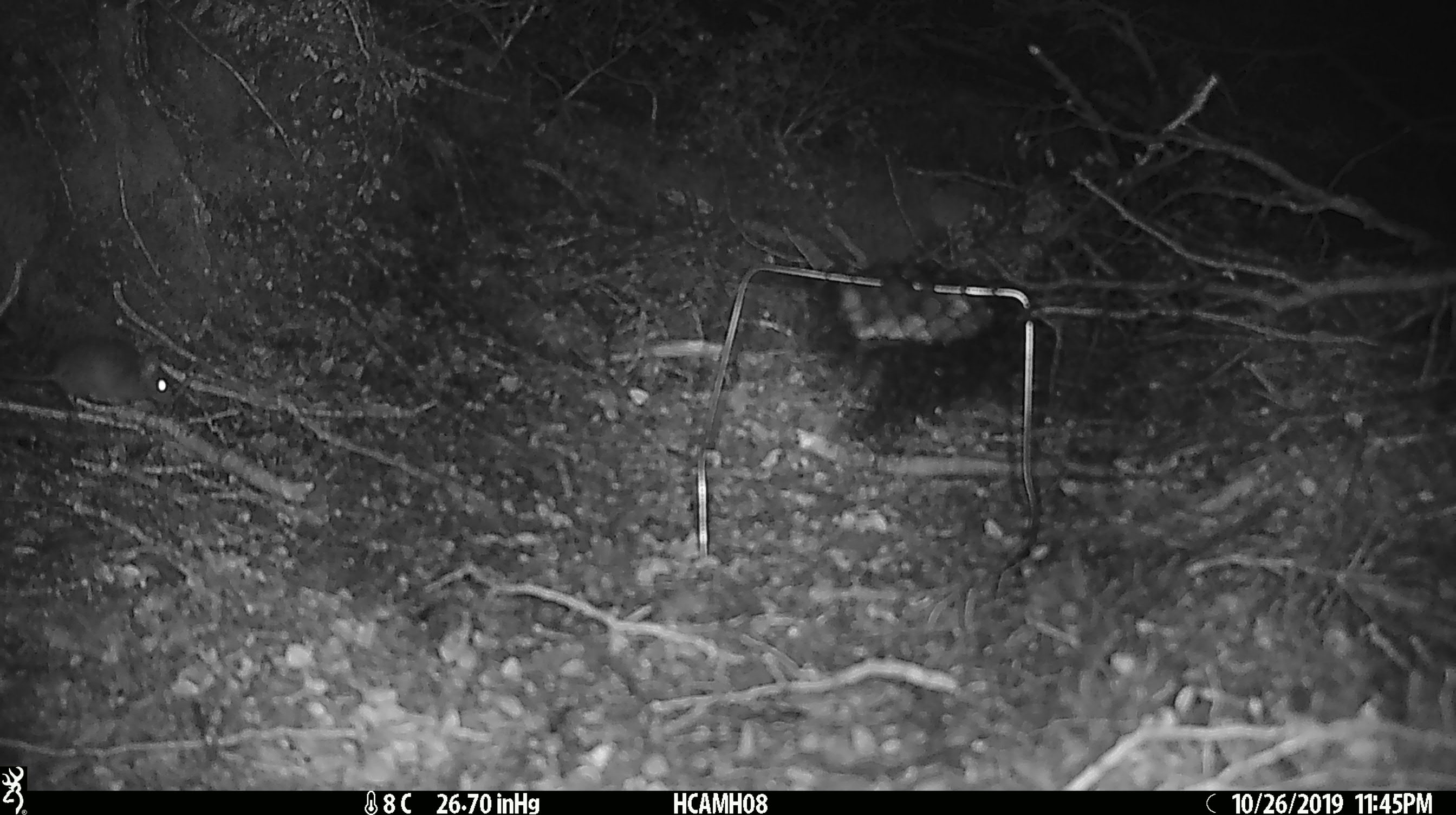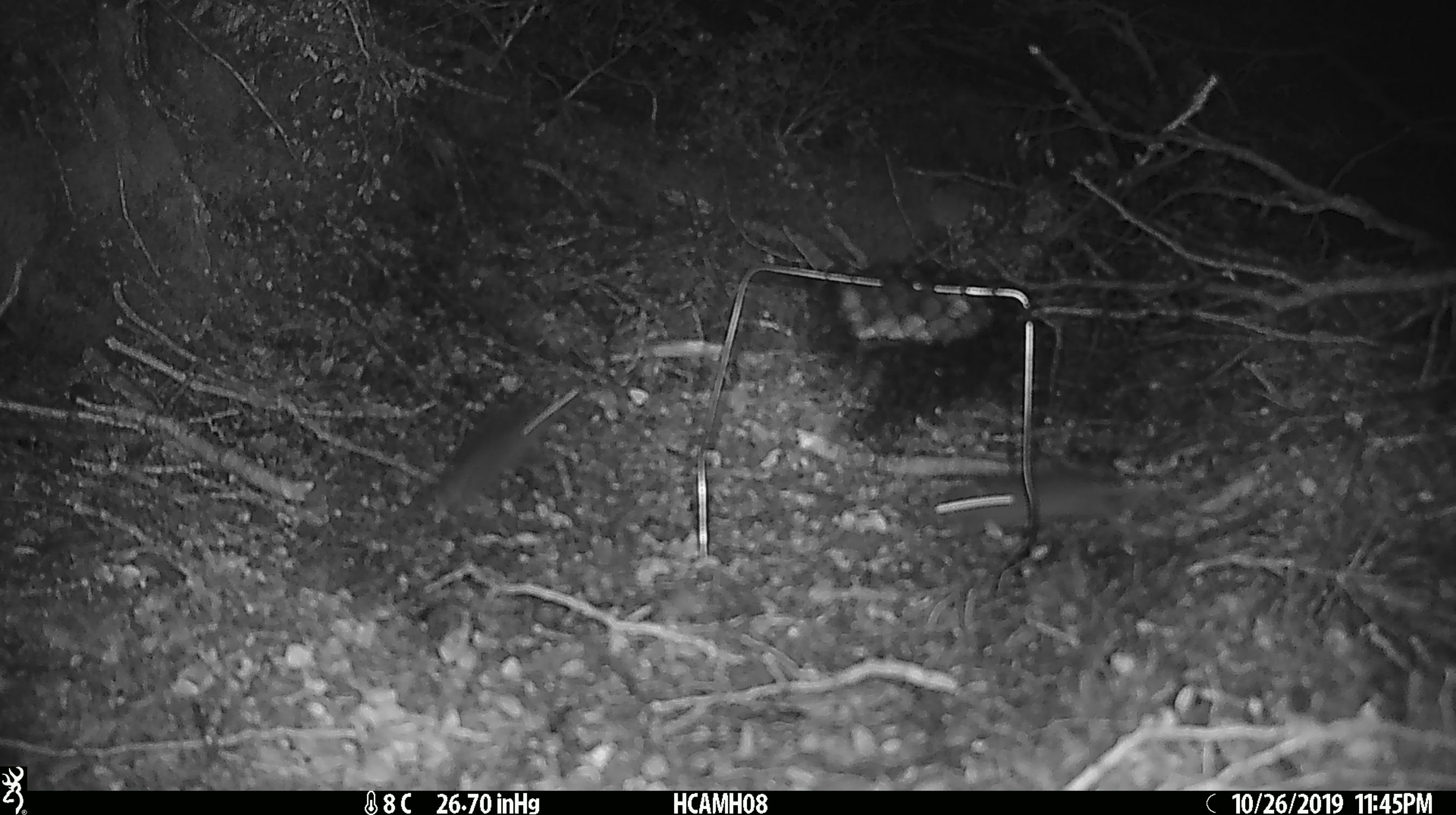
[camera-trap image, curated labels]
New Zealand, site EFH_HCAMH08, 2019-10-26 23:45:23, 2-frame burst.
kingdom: Animalia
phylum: Chordata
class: Mammalia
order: Rodentia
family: Muridae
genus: Mus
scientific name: Mus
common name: mouse